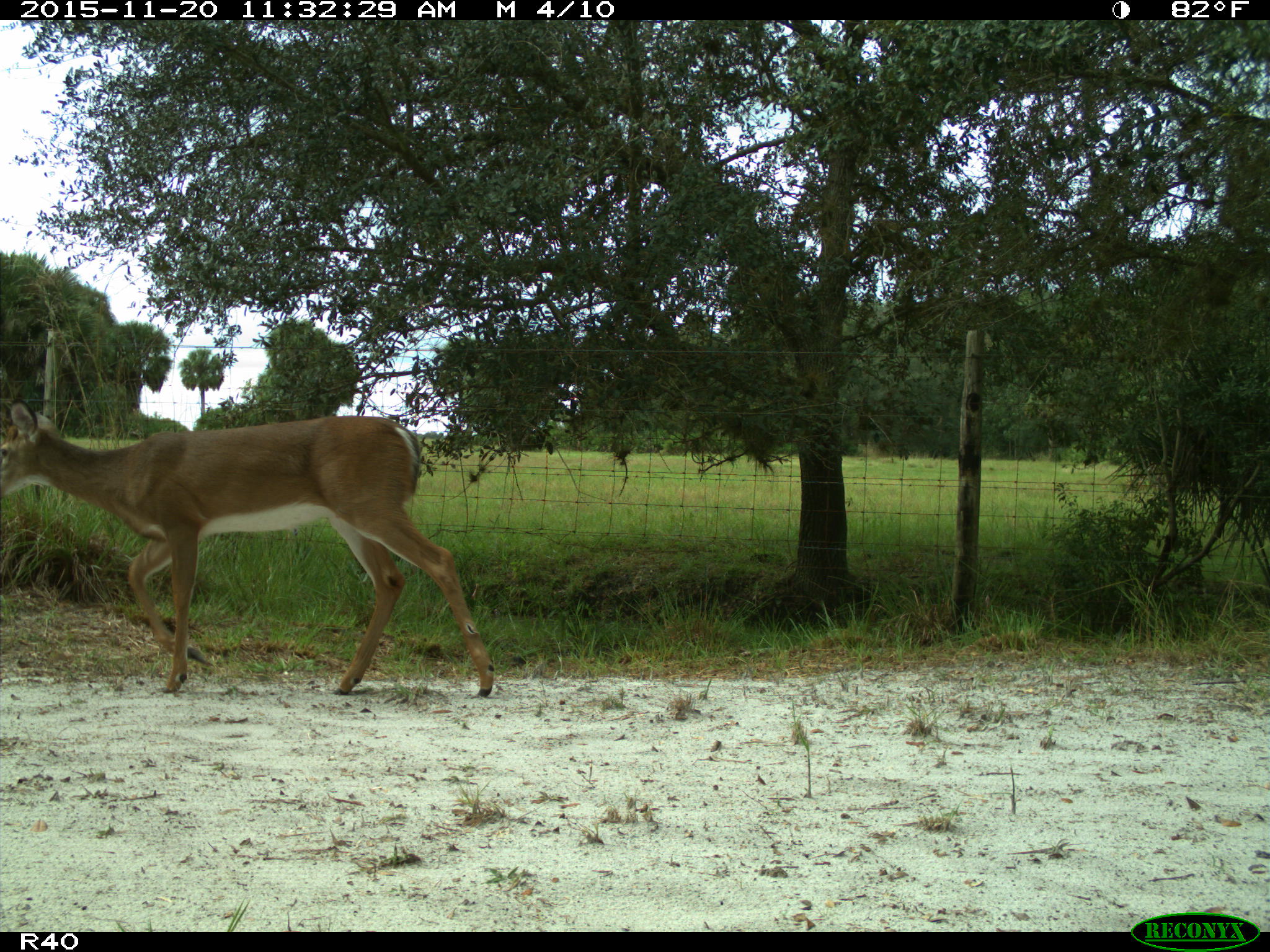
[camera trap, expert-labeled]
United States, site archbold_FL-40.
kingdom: Animalia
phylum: Chordata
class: Mammalia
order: Artiodactyla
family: Cervidae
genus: Odocoileus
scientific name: Odocoileus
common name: deer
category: unidentified deer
Unidentified deer (deer) (Odocoileus).